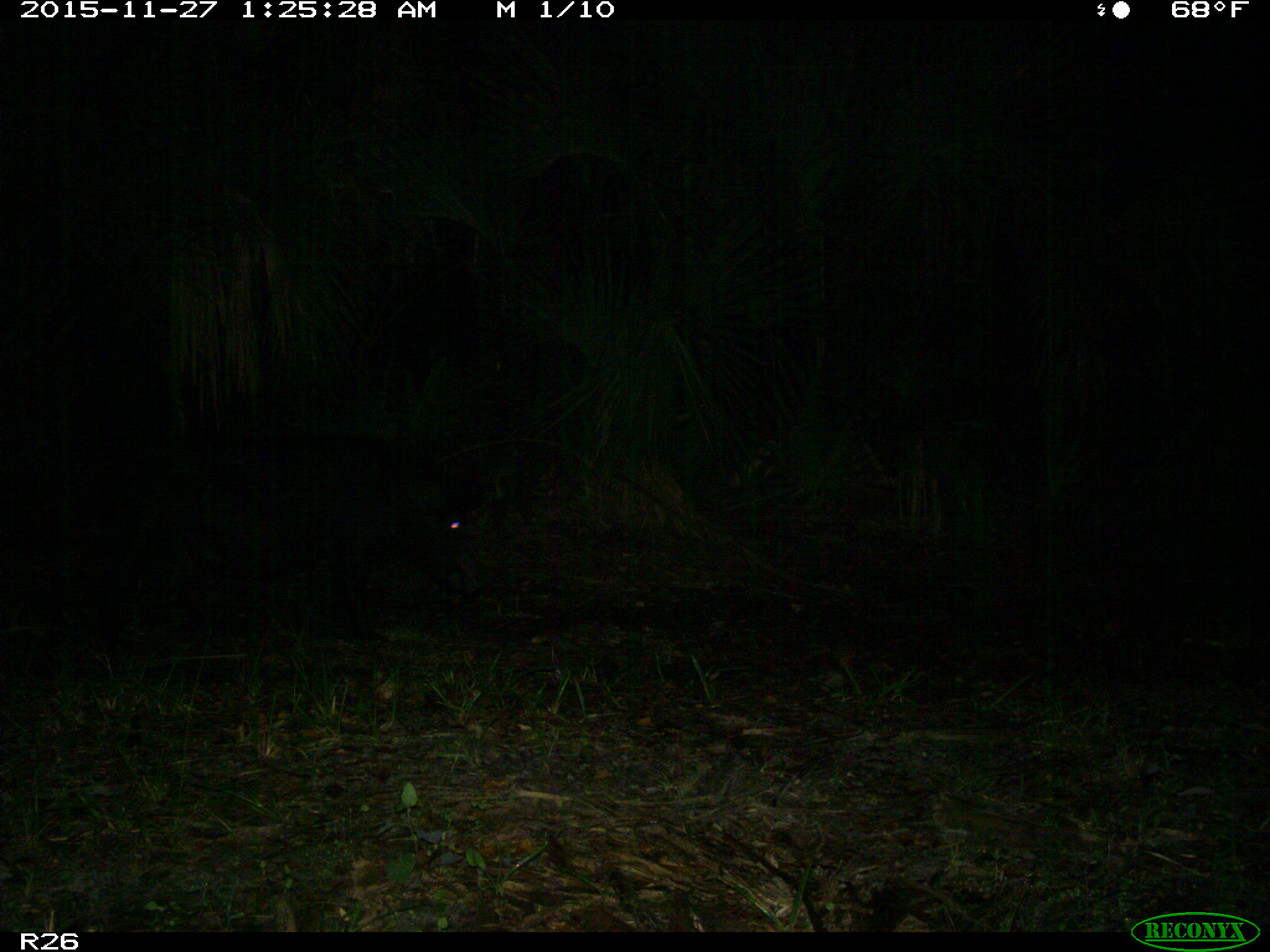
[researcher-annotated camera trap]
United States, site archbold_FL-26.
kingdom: Animalia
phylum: Chordata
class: Mammalia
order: Artiodactyla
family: Suidae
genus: Sus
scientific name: Sus scrofa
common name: wild boar